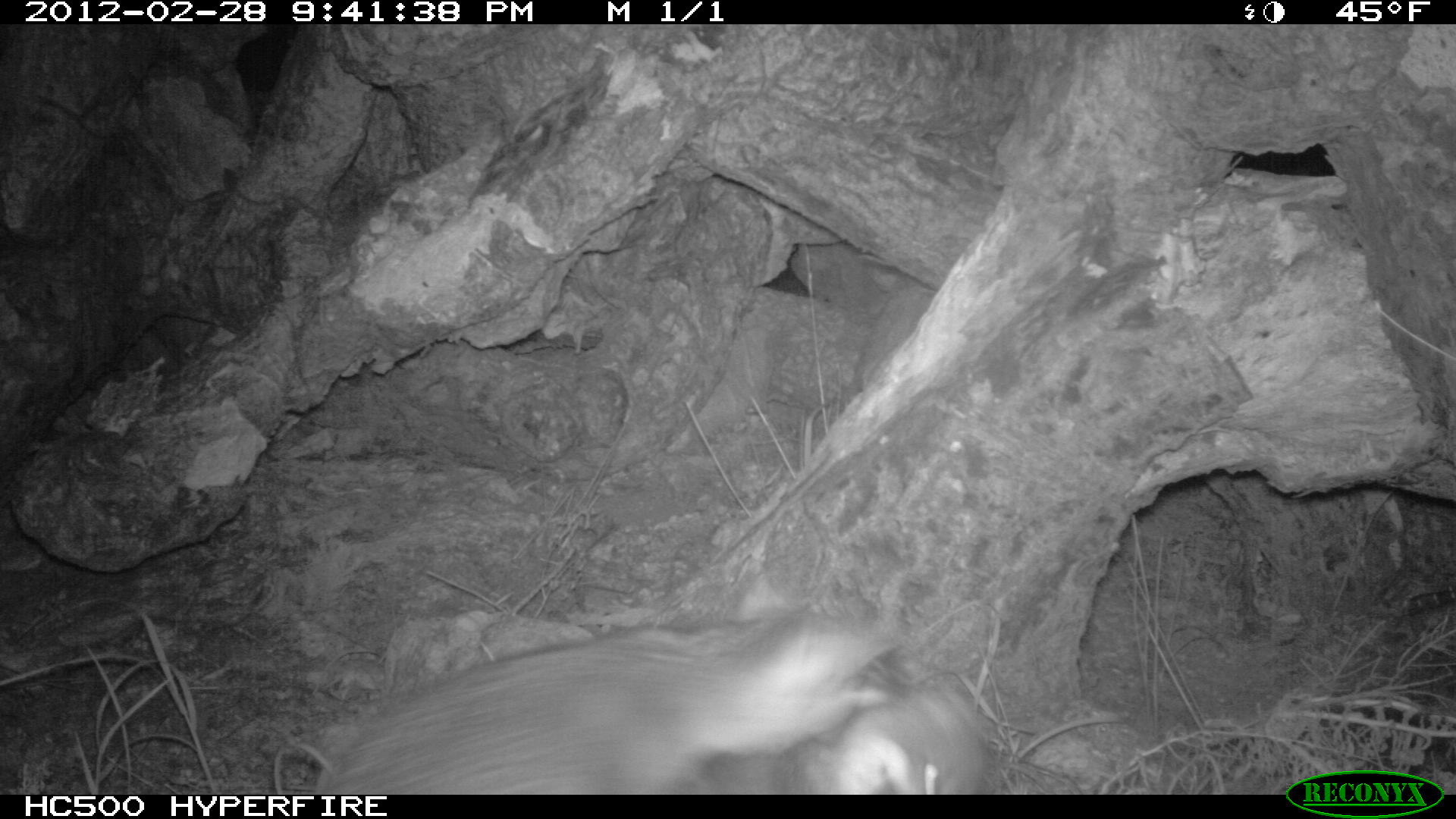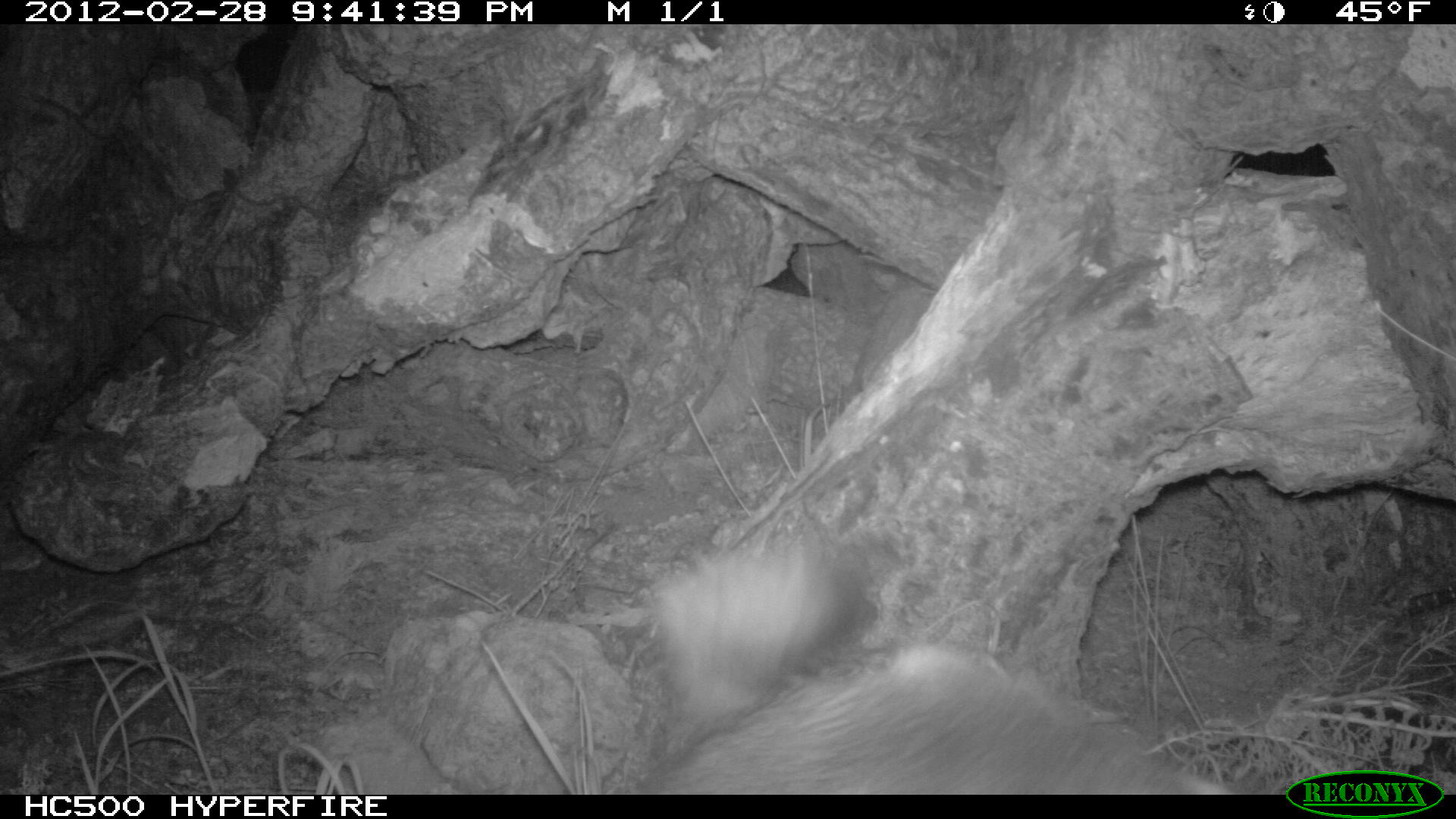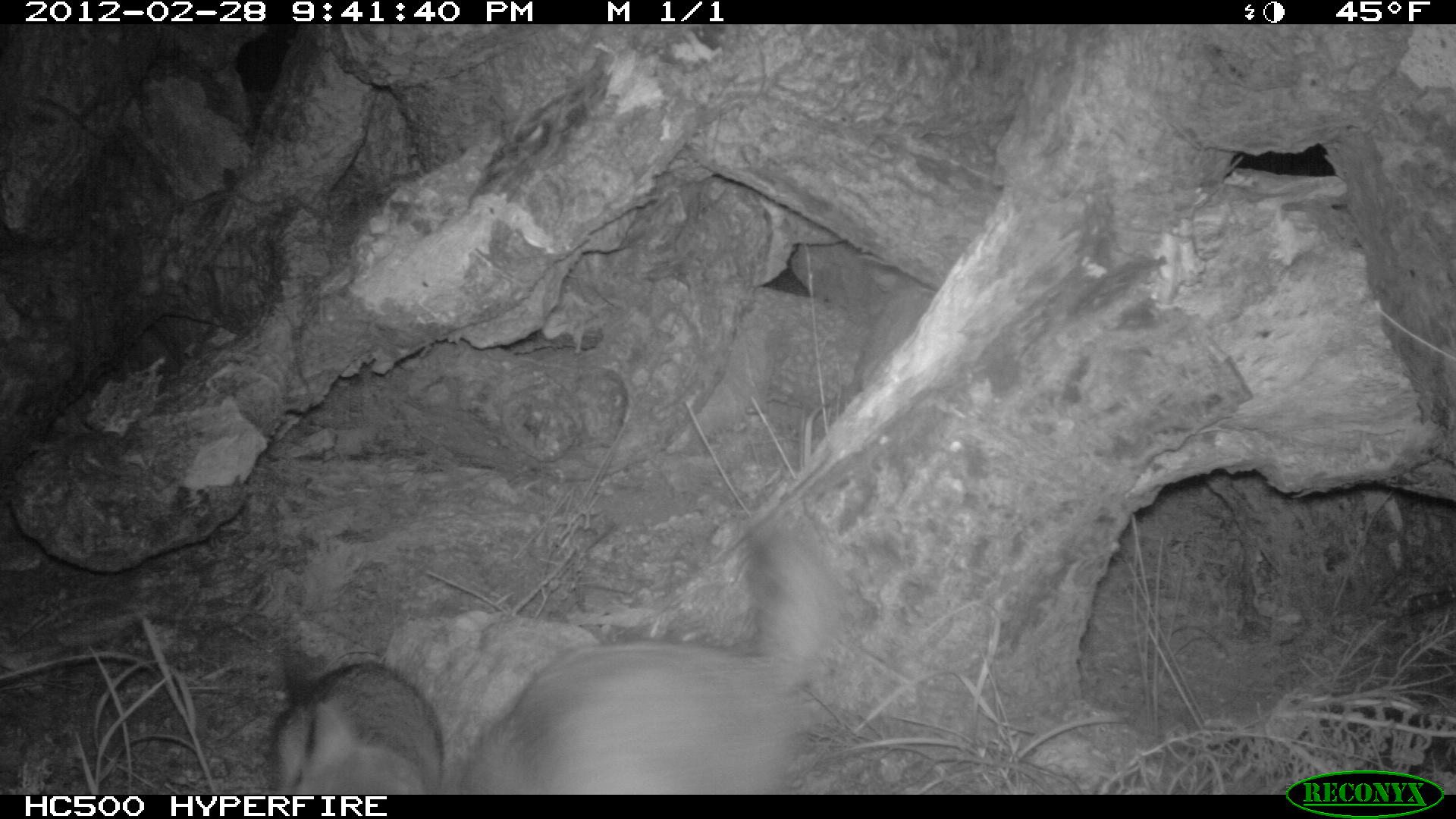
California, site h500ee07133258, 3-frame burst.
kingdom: Animalia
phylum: Chordata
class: Mammalia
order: Carnivora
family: Canidae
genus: Urocyon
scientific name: Urocyon littoralis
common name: island fox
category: fox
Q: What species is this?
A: Fox (island fox) (Urocyon littoralis).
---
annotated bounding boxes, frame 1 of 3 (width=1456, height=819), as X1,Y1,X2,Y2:
fox: 321,613,896,794; 795,690,986,794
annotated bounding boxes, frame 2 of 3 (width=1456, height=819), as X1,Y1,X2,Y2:
fox: 635,522,1232,793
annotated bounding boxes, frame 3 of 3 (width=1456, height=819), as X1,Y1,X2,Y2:
fox: 447,522,849,792; 276,660,442,793